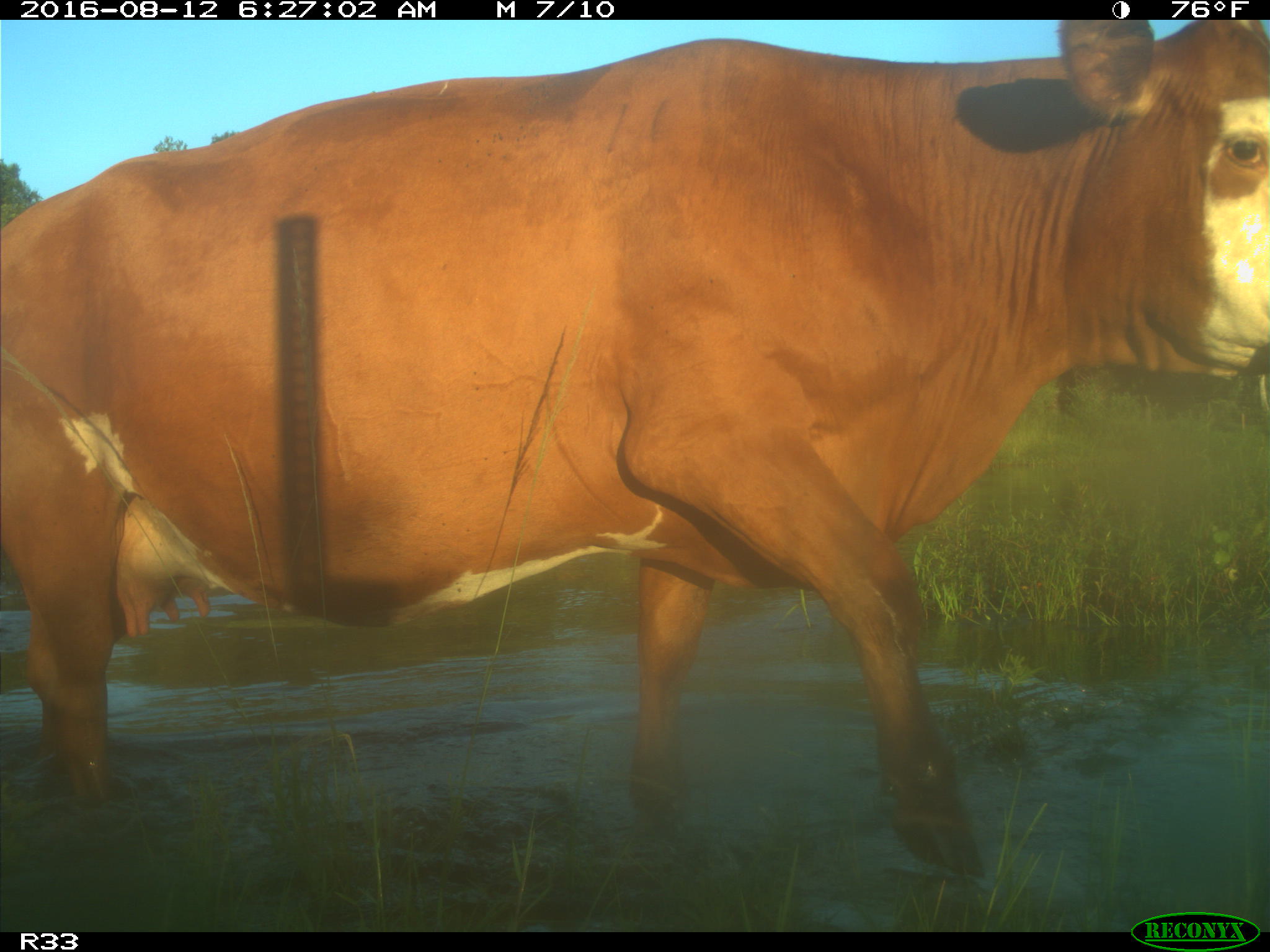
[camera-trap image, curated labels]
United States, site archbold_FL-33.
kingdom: Animalia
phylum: Chordata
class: Mammalia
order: Artiodactyla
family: Bovidae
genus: Bos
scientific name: Bos taurus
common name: domestic cow